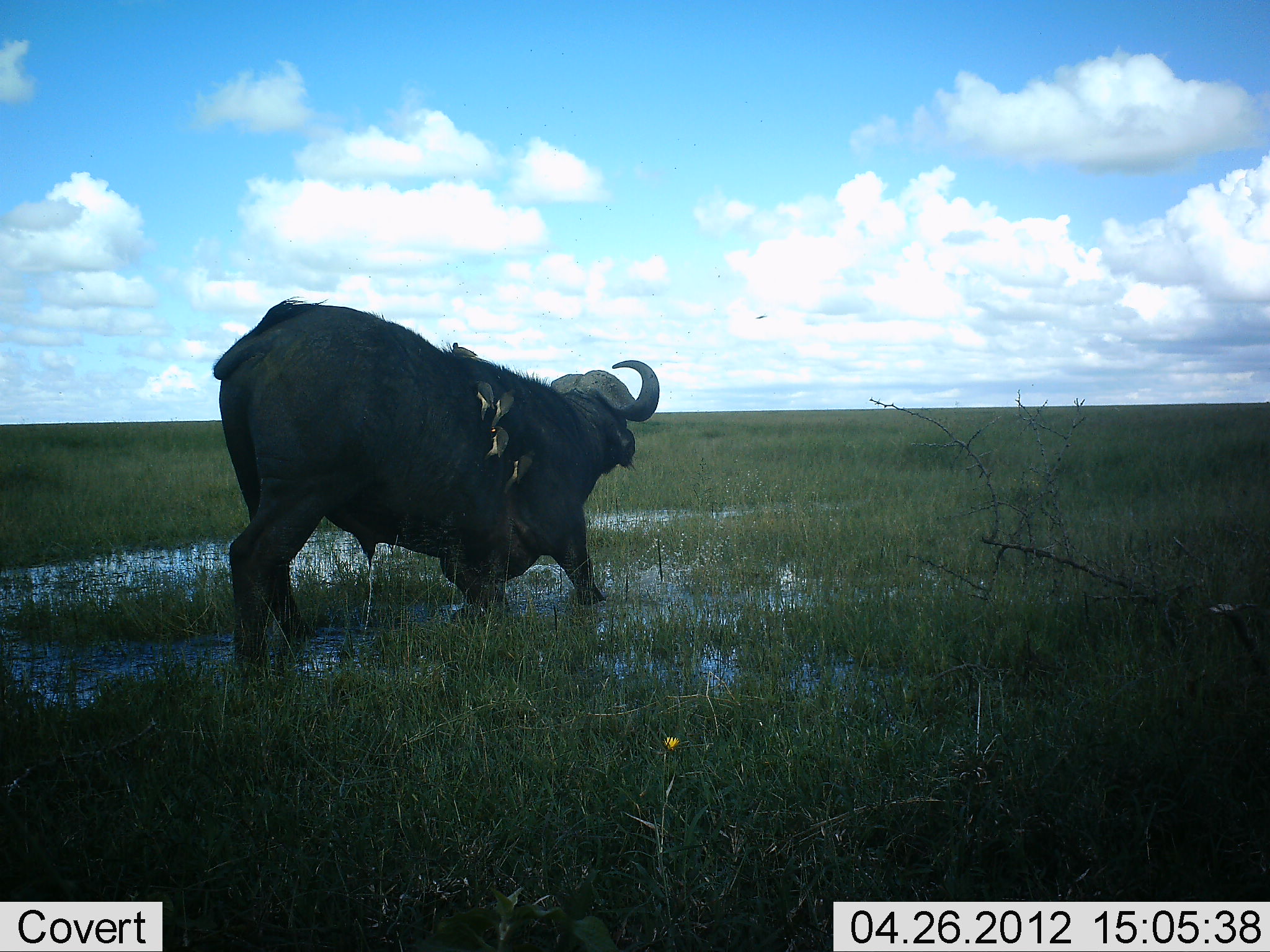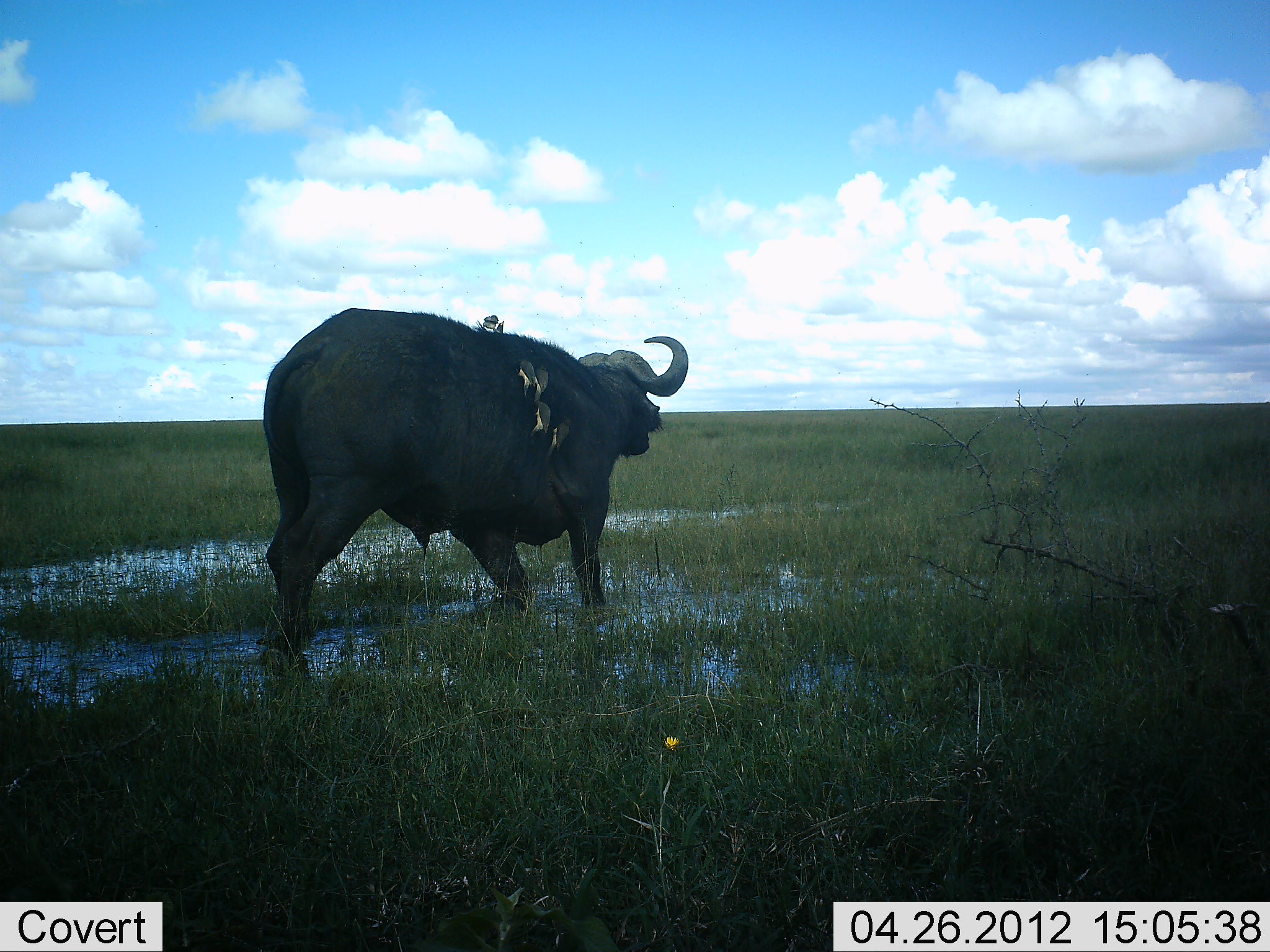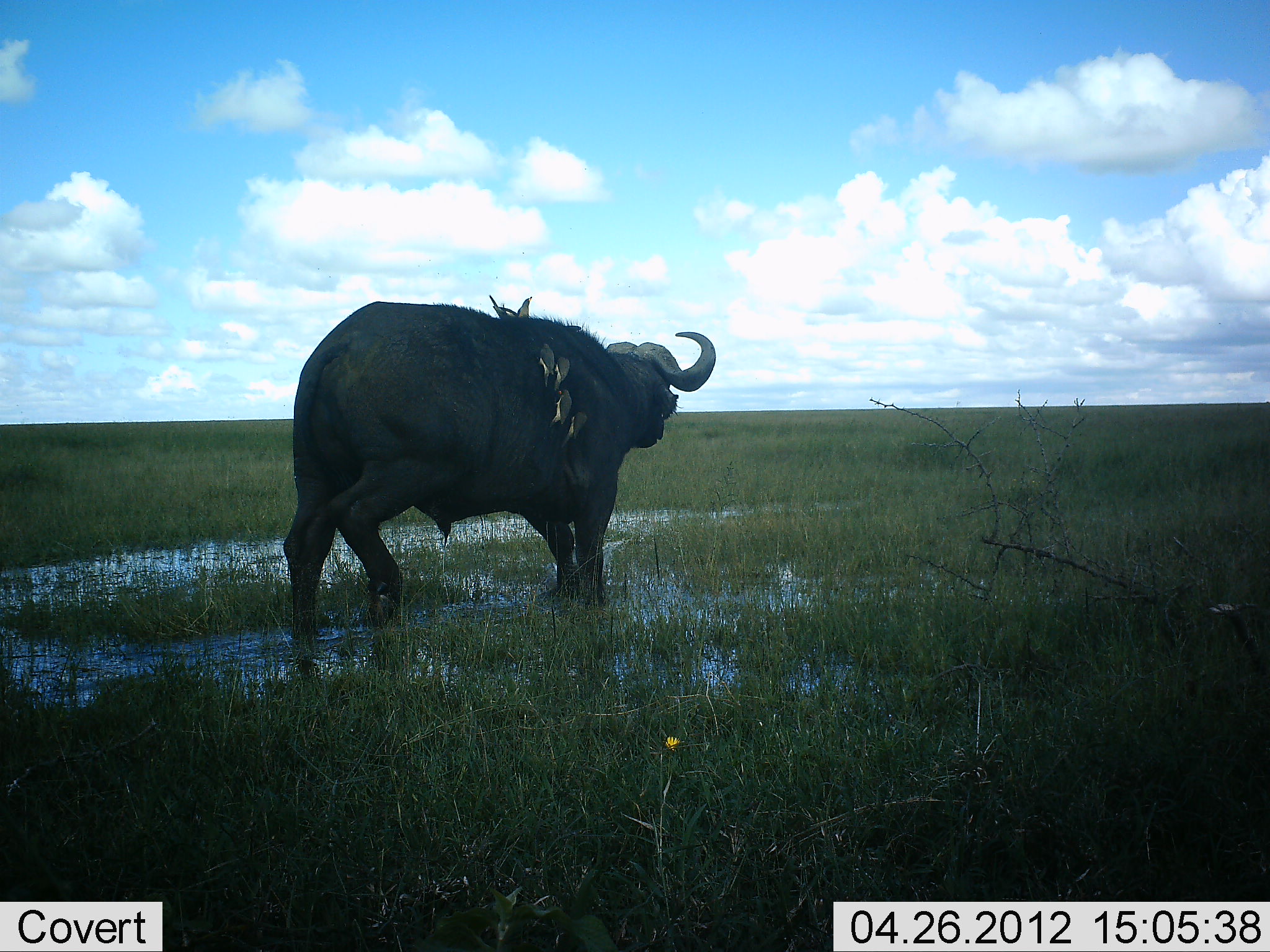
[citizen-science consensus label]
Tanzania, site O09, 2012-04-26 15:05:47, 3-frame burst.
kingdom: Animalia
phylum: Chordata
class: Mammalia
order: Artiodactyla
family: Bovidae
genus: Syncerus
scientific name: Syncerus caffer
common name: cape buffalo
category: buffalo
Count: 1.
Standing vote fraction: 44%.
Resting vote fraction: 0%.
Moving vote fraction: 56%.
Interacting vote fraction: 0%.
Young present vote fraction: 0%.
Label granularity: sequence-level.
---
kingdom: Animalia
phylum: Chordata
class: Aves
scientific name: Aves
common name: bird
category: otherbird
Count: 5.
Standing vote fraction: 29%.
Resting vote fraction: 25%.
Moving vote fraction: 0%.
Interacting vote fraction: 25%.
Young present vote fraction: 0%.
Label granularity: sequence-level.